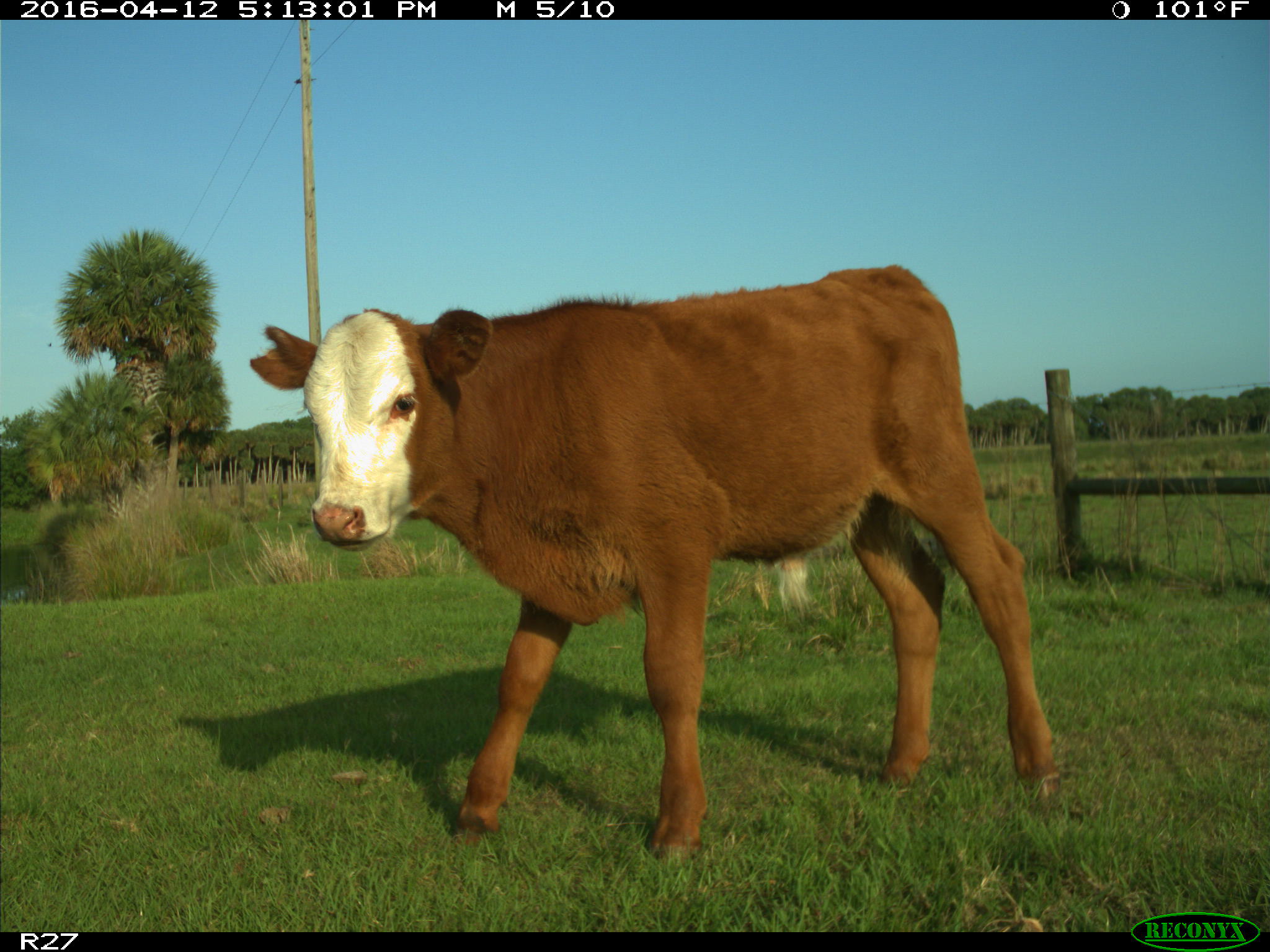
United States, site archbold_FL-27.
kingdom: Animalia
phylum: Chordata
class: Mammalia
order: Artiodactyla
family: Bovidae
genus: Bos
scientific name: Bos taurus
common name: domestic cow